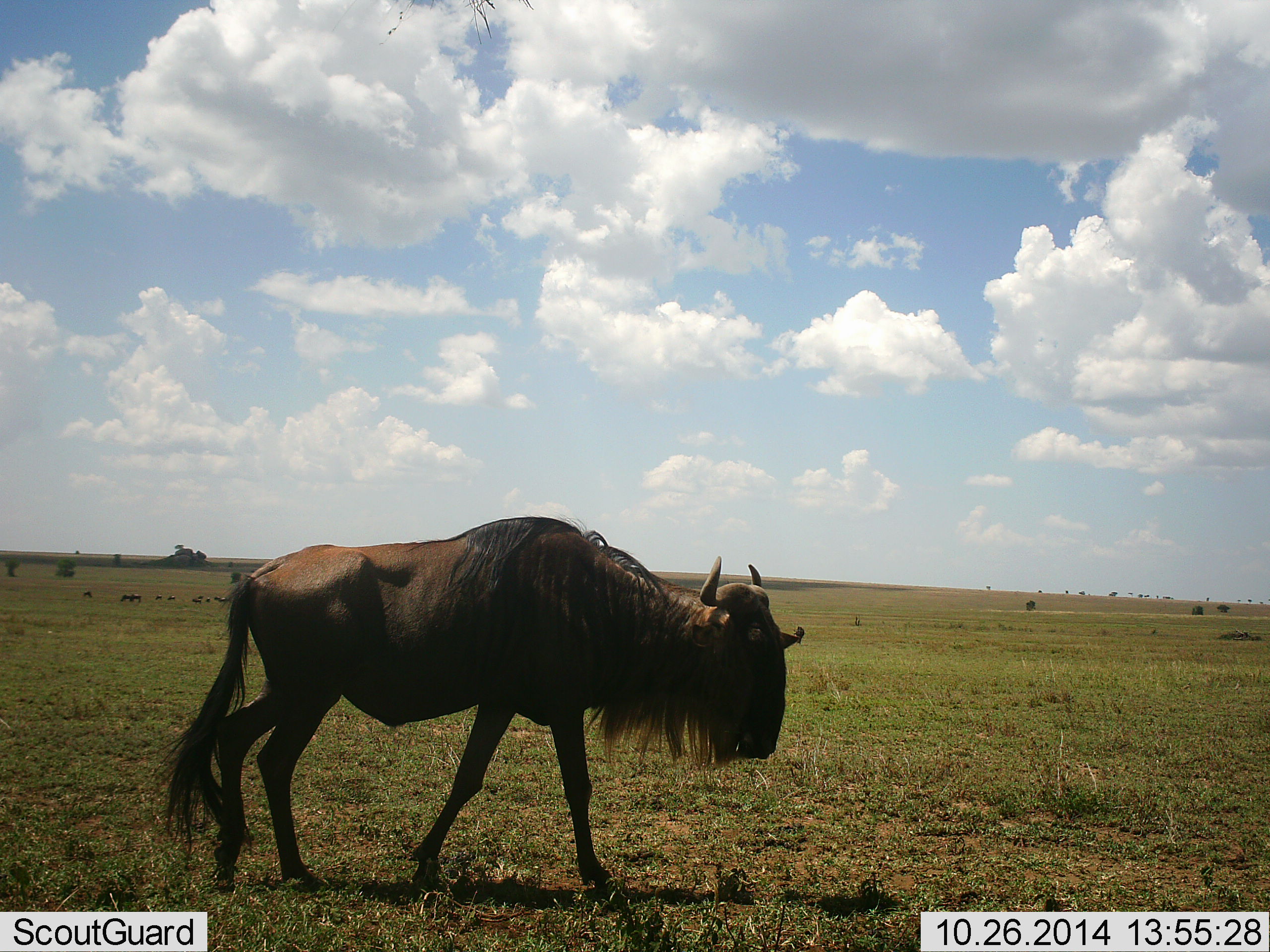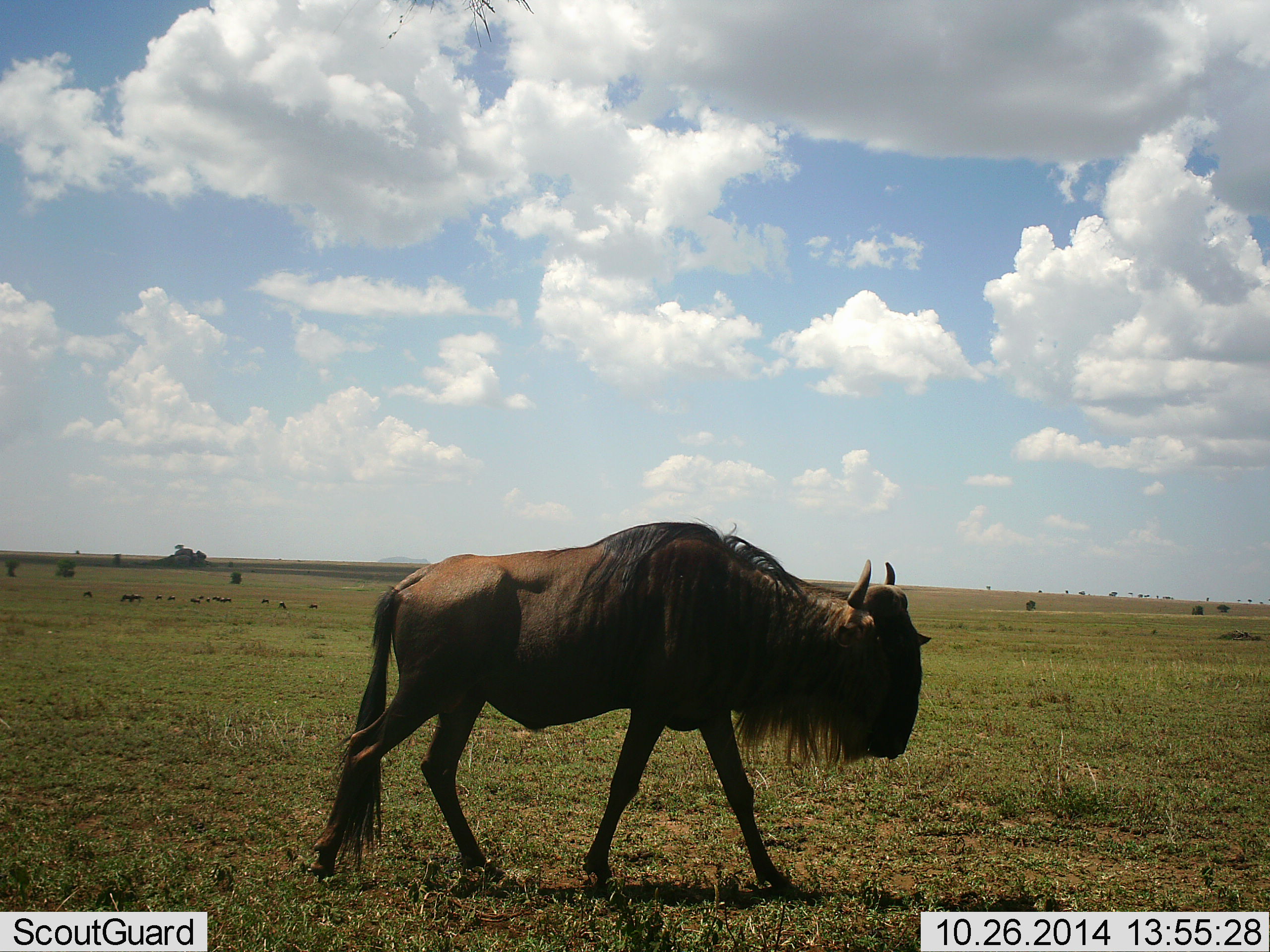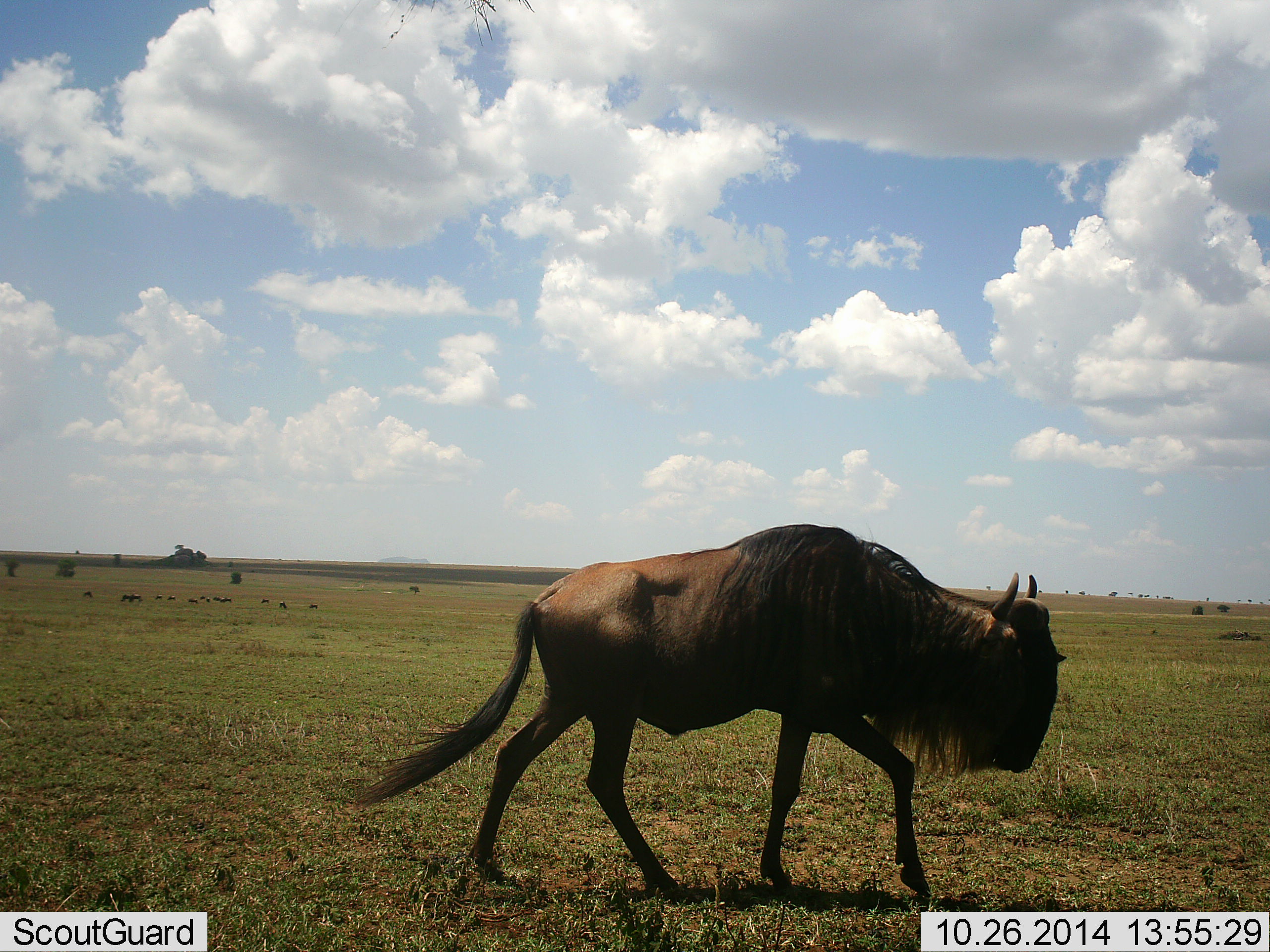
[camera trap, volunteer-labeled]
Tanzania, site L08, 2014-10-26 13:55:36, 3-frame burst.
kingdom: Animalia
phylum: Chordata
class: Mammalia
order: Artiodactyla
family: Bovidae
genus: Connochaetes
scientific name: Connochaetes taurinus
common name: blue wildebeest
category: wildebeest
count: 1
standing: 10%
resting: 0%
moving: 100%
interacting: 0%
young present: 0%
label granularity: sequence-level